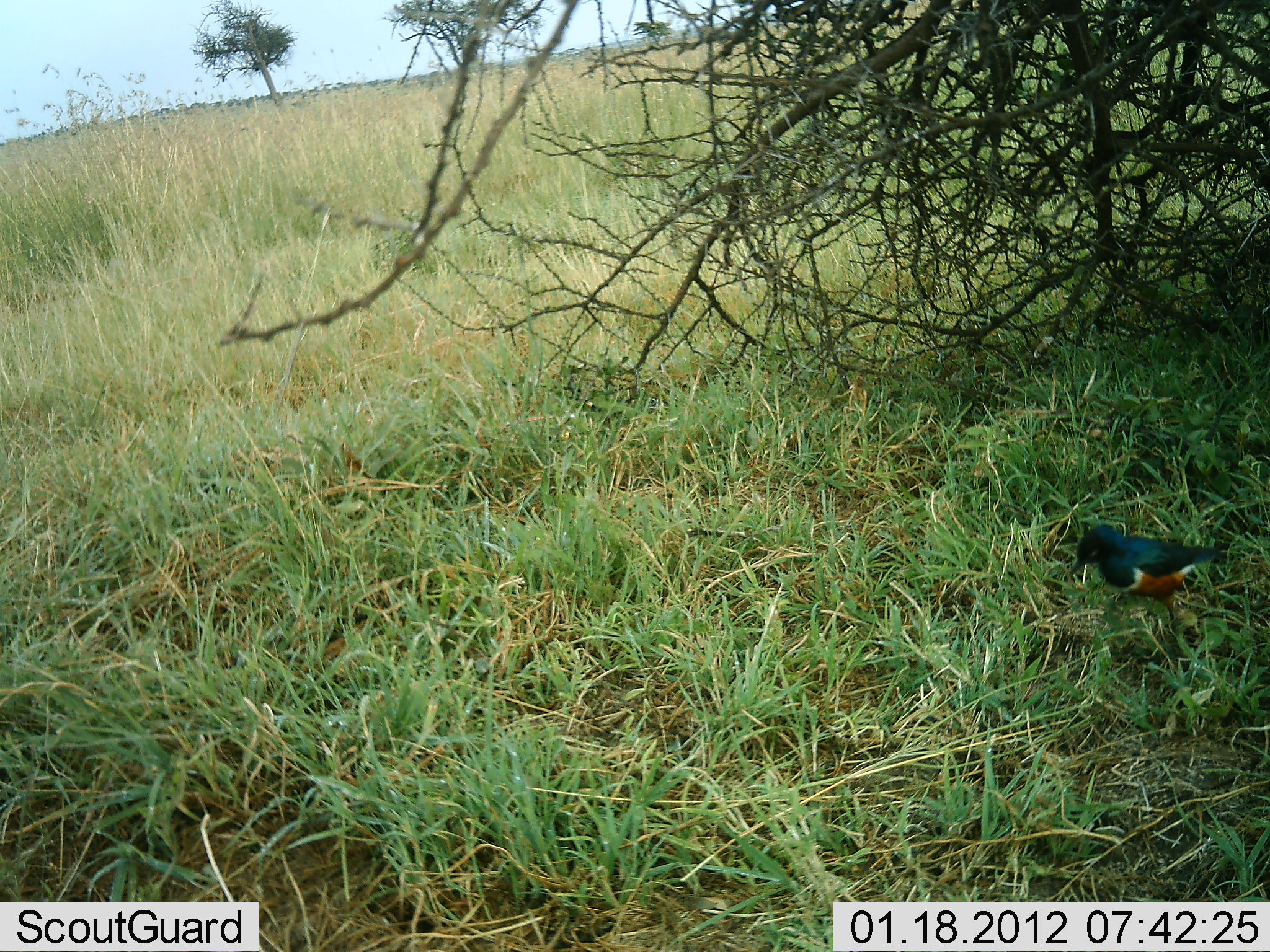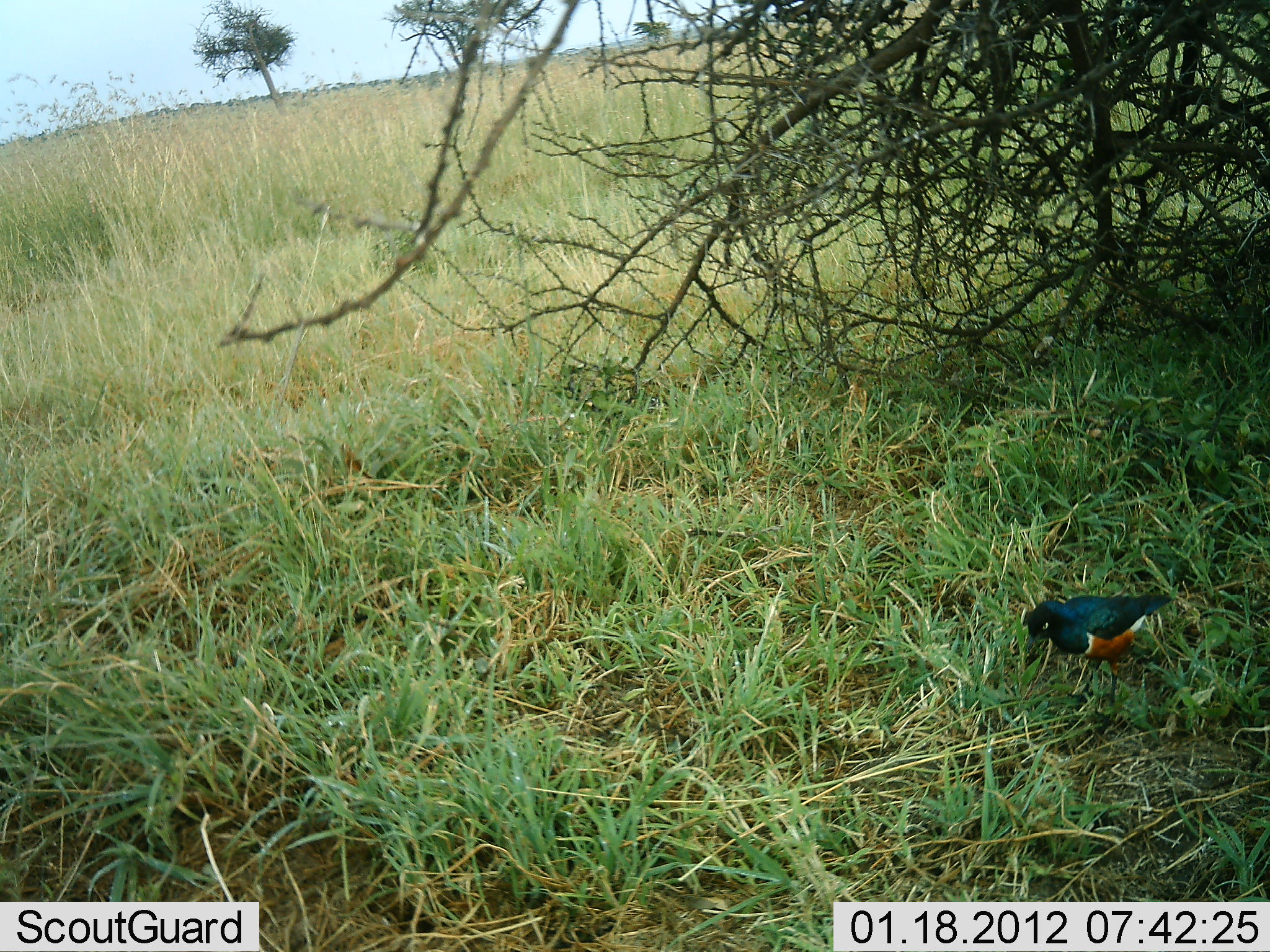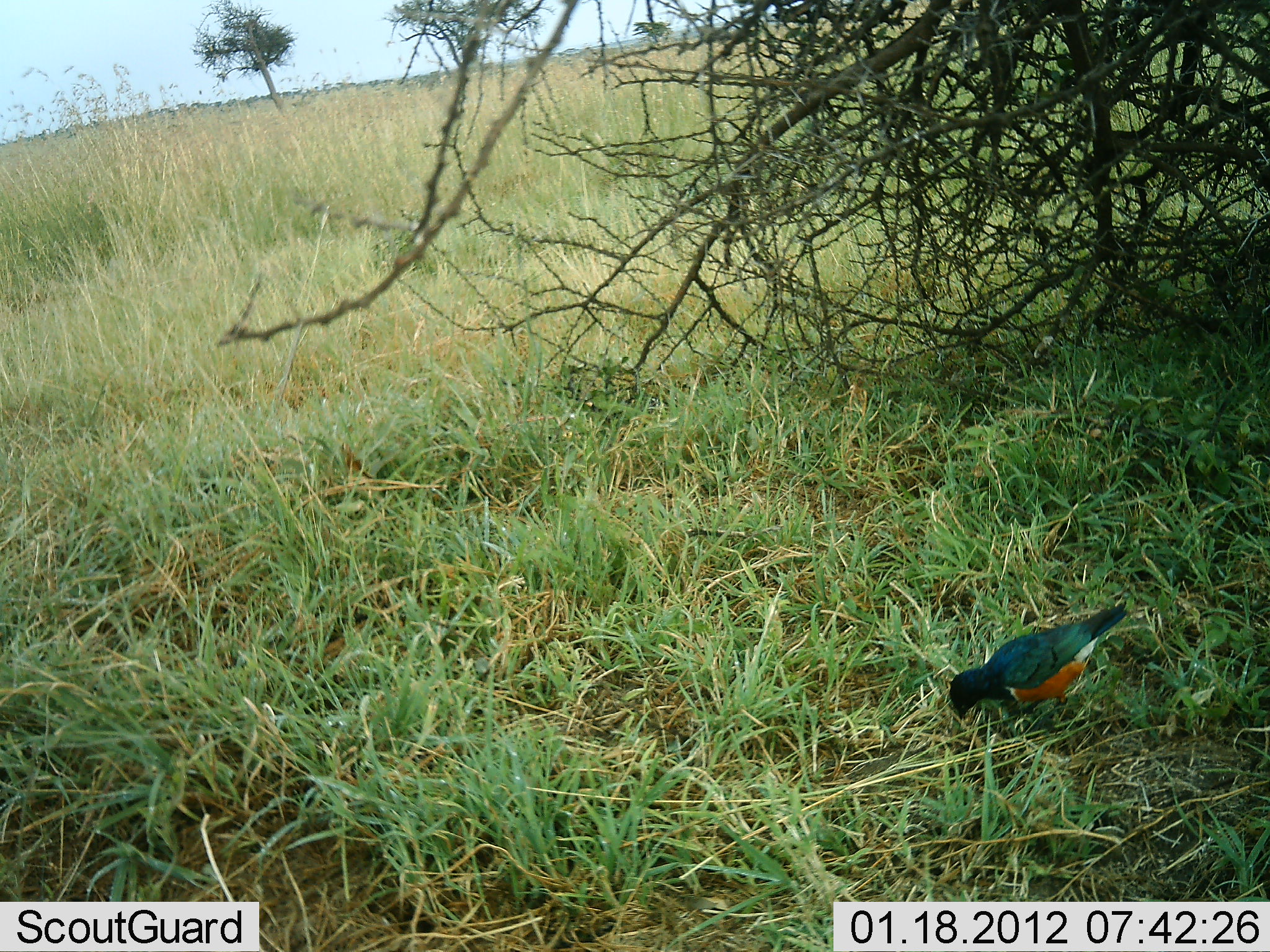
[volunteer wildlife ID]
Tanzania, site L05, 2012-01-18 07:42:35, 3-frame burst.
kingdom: Animalia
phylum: Chordata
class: Aves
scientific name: Aves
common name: bird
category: otherbird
Otherbird (bird) (Aves), count 1. Behavior (volunteer vote fractions): standing 7%, resting 0%, moving 64%, interacting 0%. Young present (vote fraction): 0%. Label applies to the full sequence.